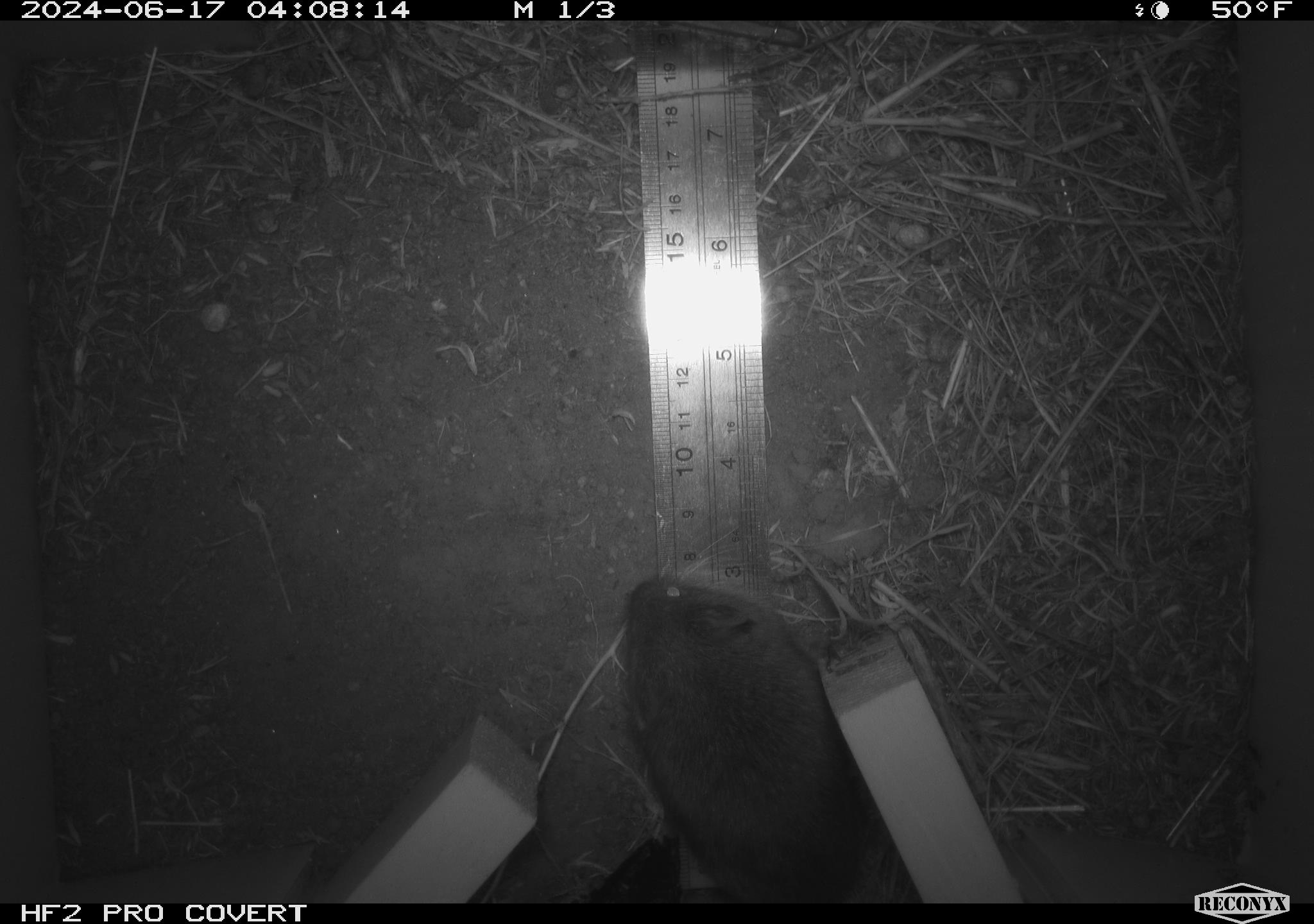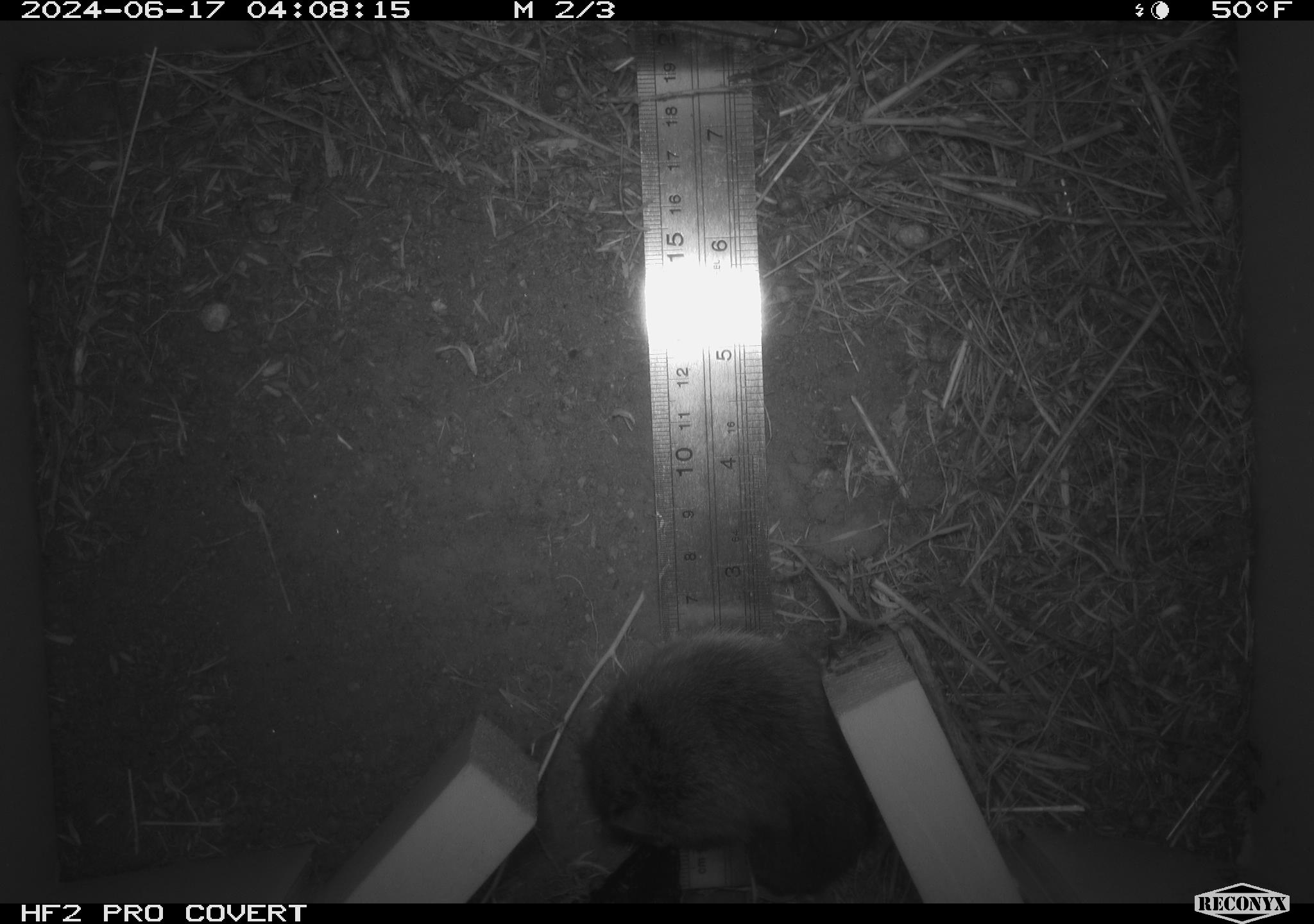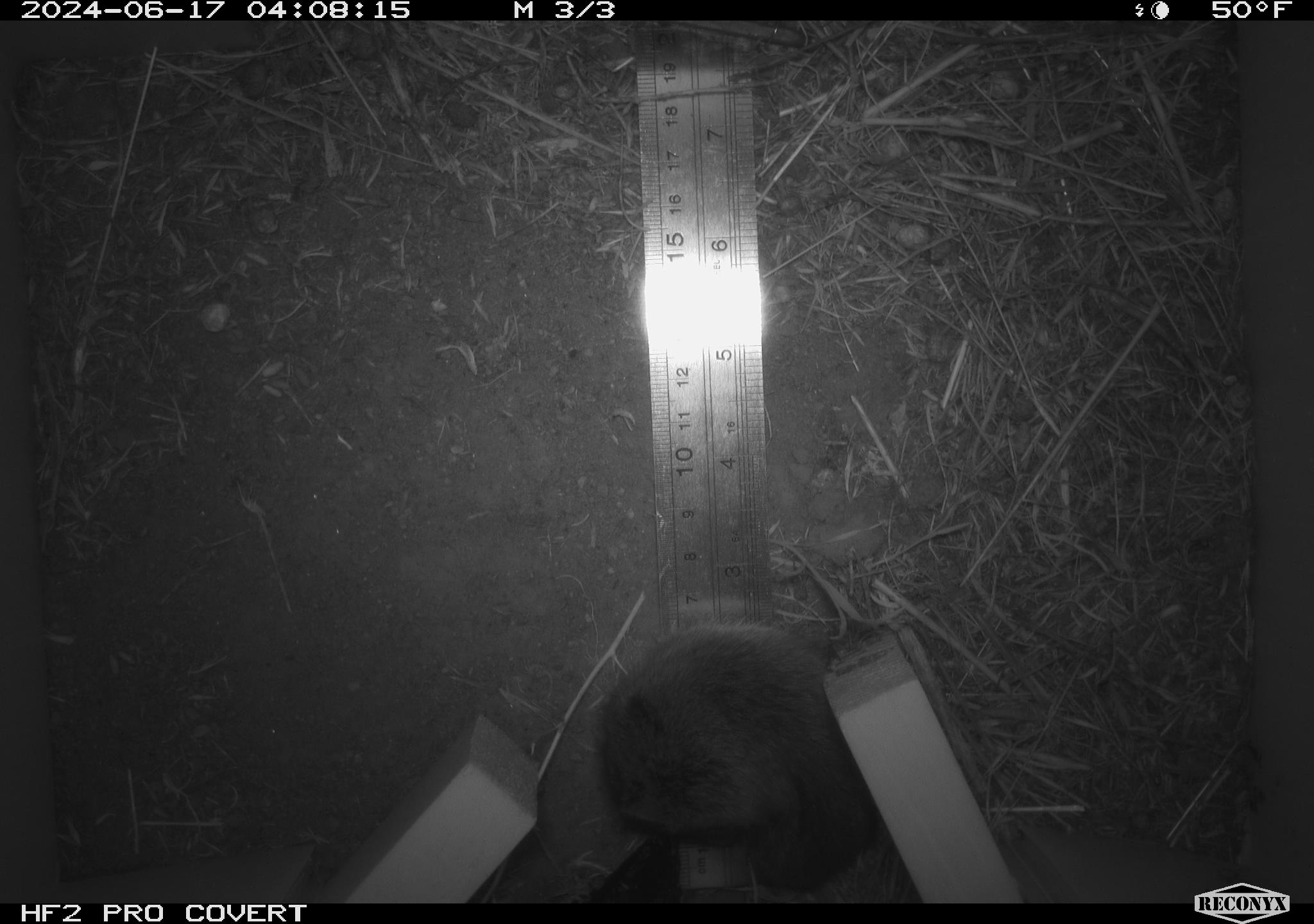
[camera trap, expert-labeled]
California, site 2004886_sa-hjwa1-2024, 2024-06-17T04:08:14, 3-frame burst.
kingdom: Animalia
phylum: Chordata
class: Mammalia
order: Rodentia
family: Cricetidae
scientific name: Cricetidae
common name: hamsters, voles, lemmings, and allies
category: cricetidae family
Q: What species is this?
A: Cricetidae family (hamsters, voles, lemmings, and allies) (Cricetidae).